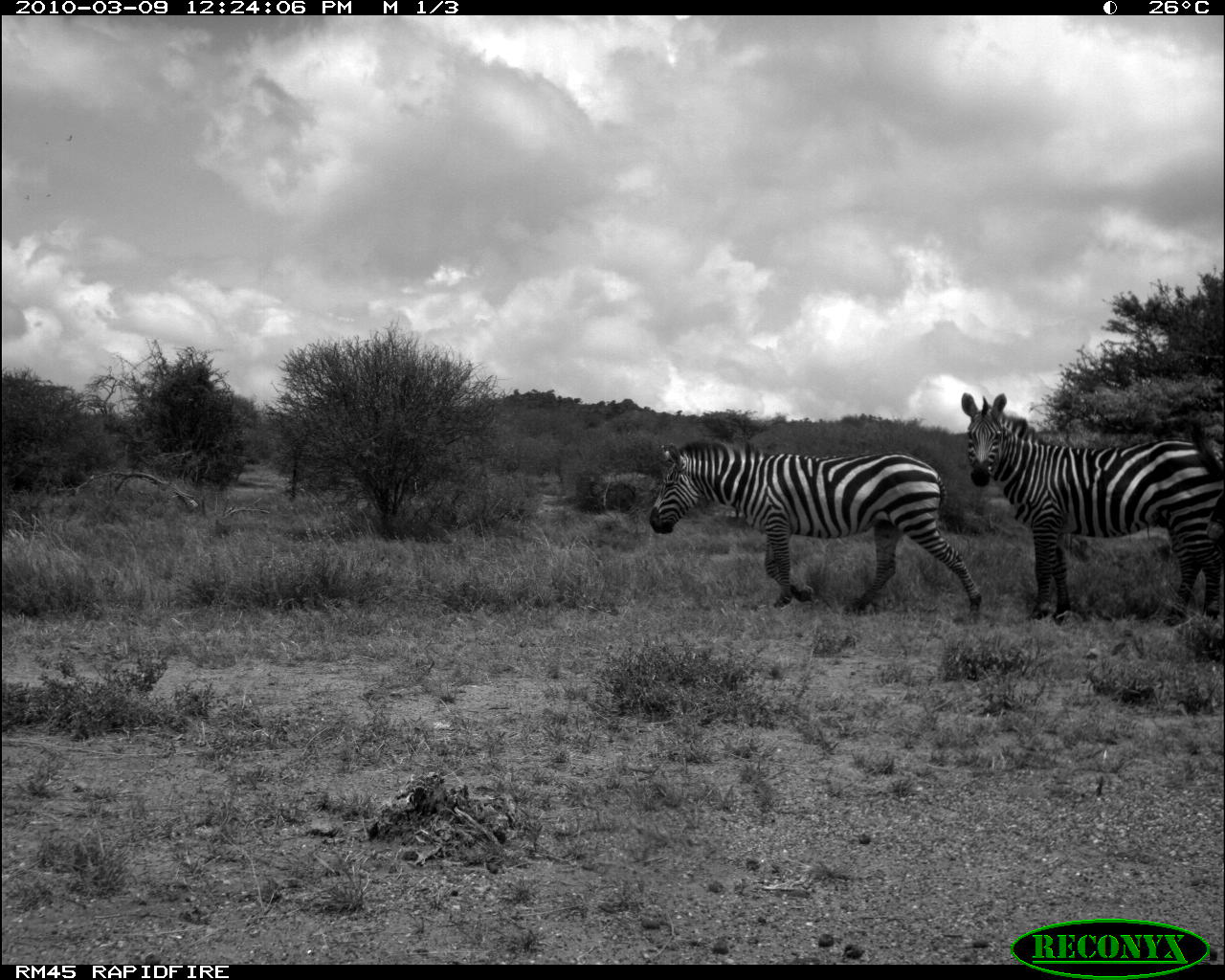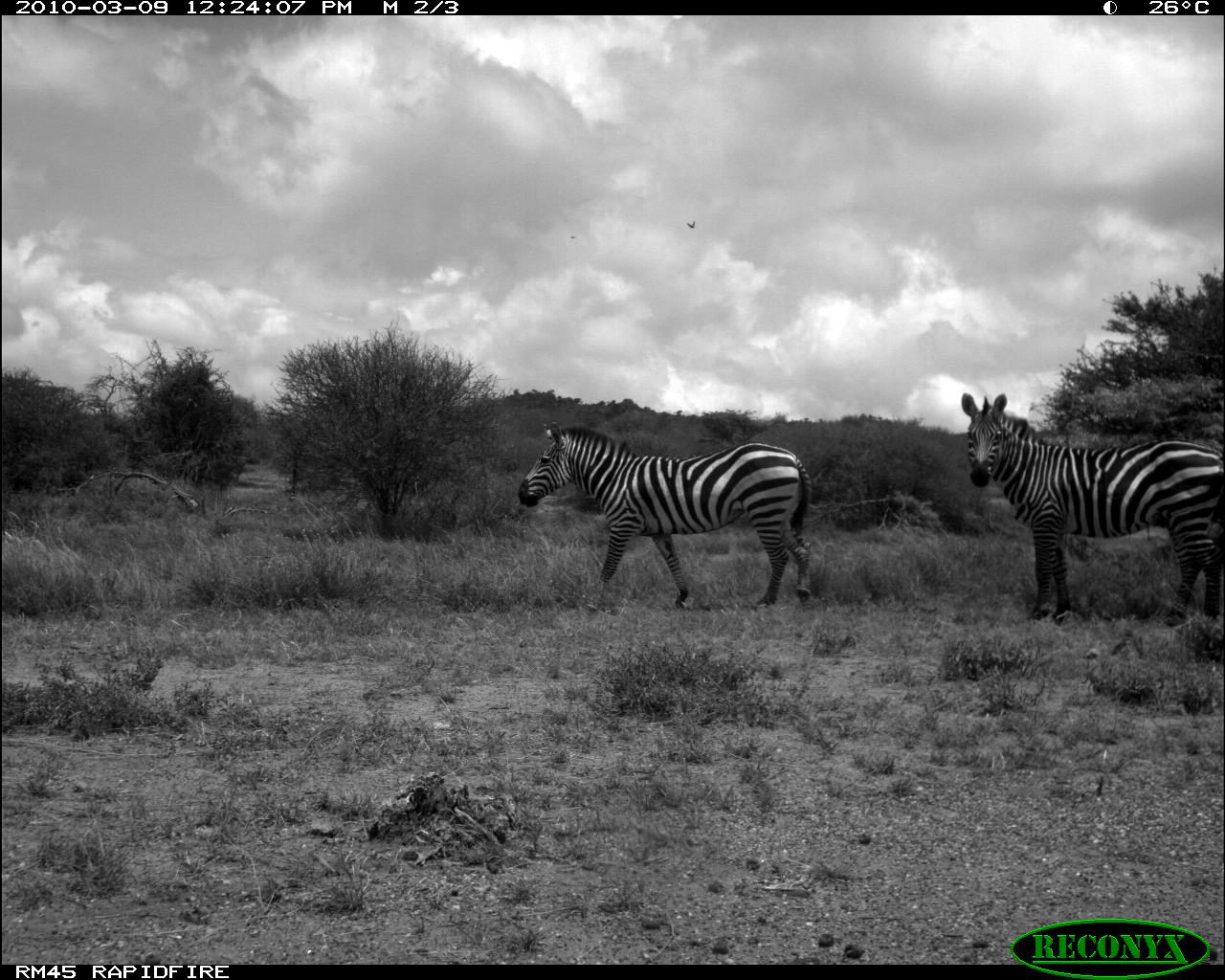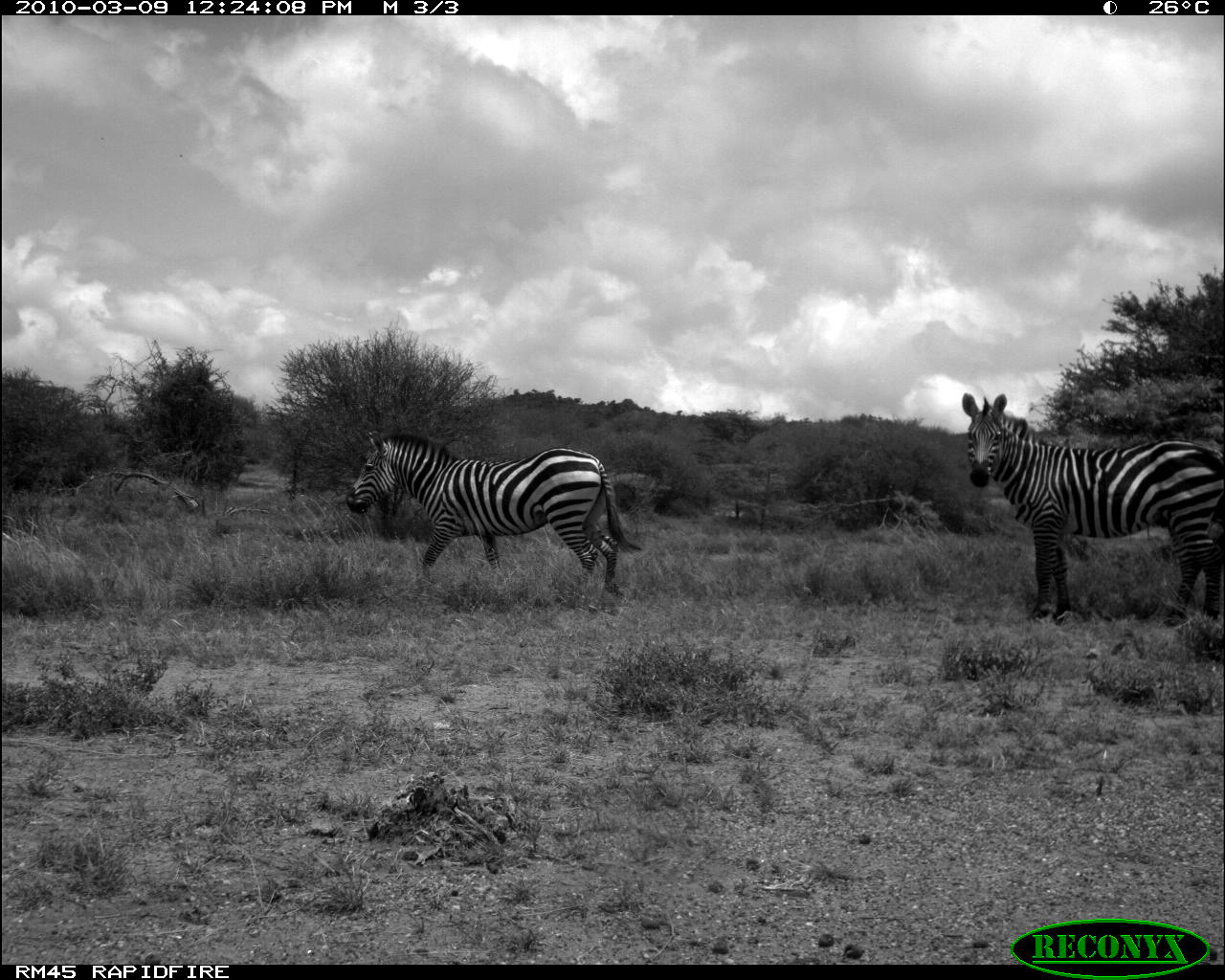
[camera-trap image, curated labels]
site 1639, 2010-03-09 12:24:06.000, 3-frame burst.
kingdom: Animalia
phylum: Chordata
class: Mammalia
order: Perissodactyla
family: Equidae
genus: Equus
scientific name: Equus quagga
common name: plains zebra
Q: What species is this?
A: Equus quagga (plains zebra).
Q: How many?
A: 2.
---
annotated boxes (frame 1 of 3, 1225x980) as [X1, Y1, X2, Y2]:
equus quagga: [644, 436, 984, 622]; [961, 391, 1225, 625]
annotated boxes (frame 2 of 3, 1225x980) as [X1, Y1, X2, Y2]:
equus quagga: [960, 393, 1225, 628]; [517, 420, 812, 609]; [1090, 391, 1094, 396]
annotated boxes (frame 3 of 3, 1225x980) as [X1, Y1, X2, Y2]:
equus quagga: [960, 391, 1225, 630]; [345, 430, 643, 596]